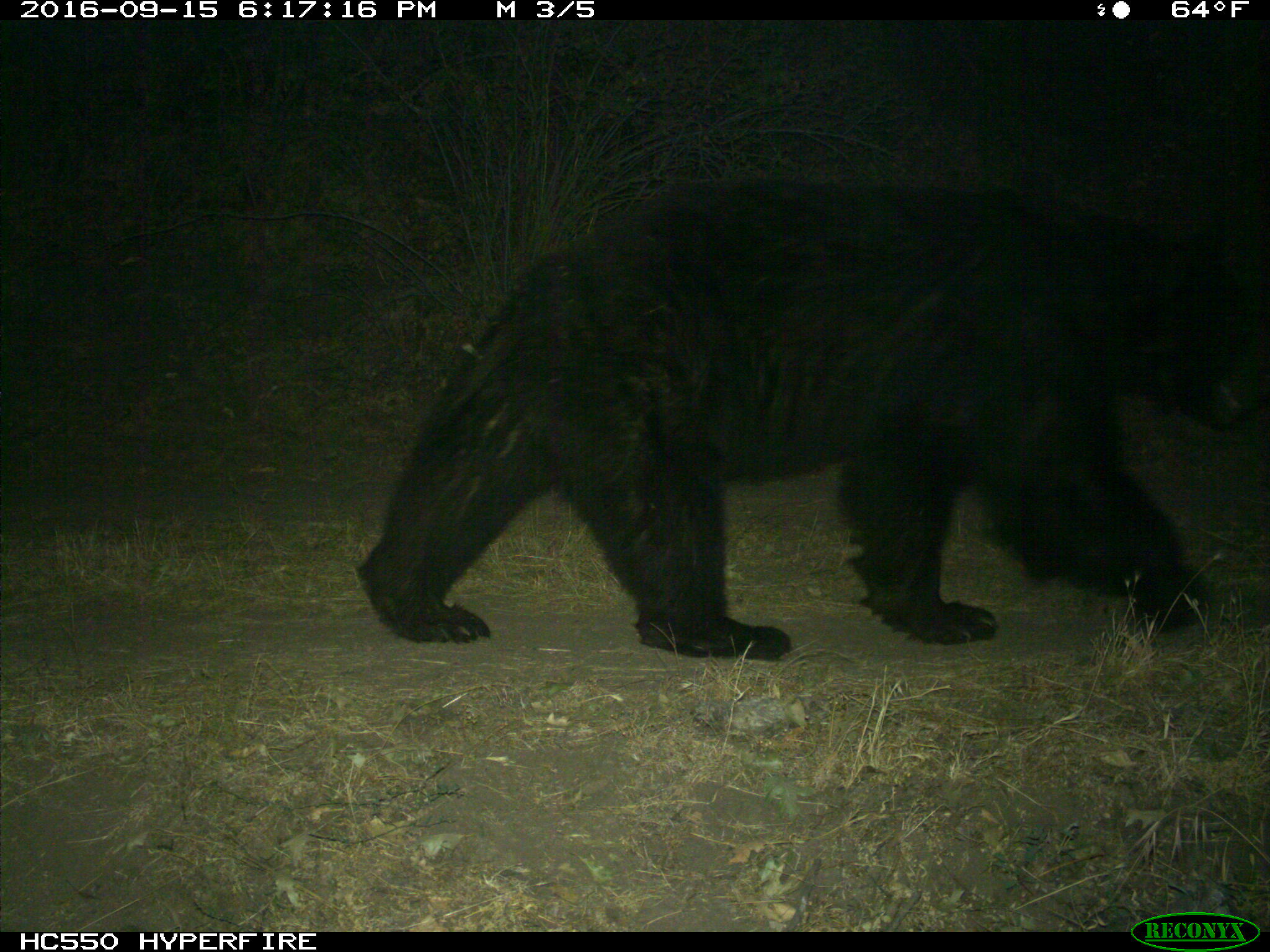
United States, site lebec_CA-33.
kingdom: Animalia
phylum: Chordata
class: Mammalia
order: Carnivora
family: Ursidae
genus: Ursus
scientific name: Ursus americanus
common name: american black bear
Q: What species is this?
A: Ursus americanus (american black bear).